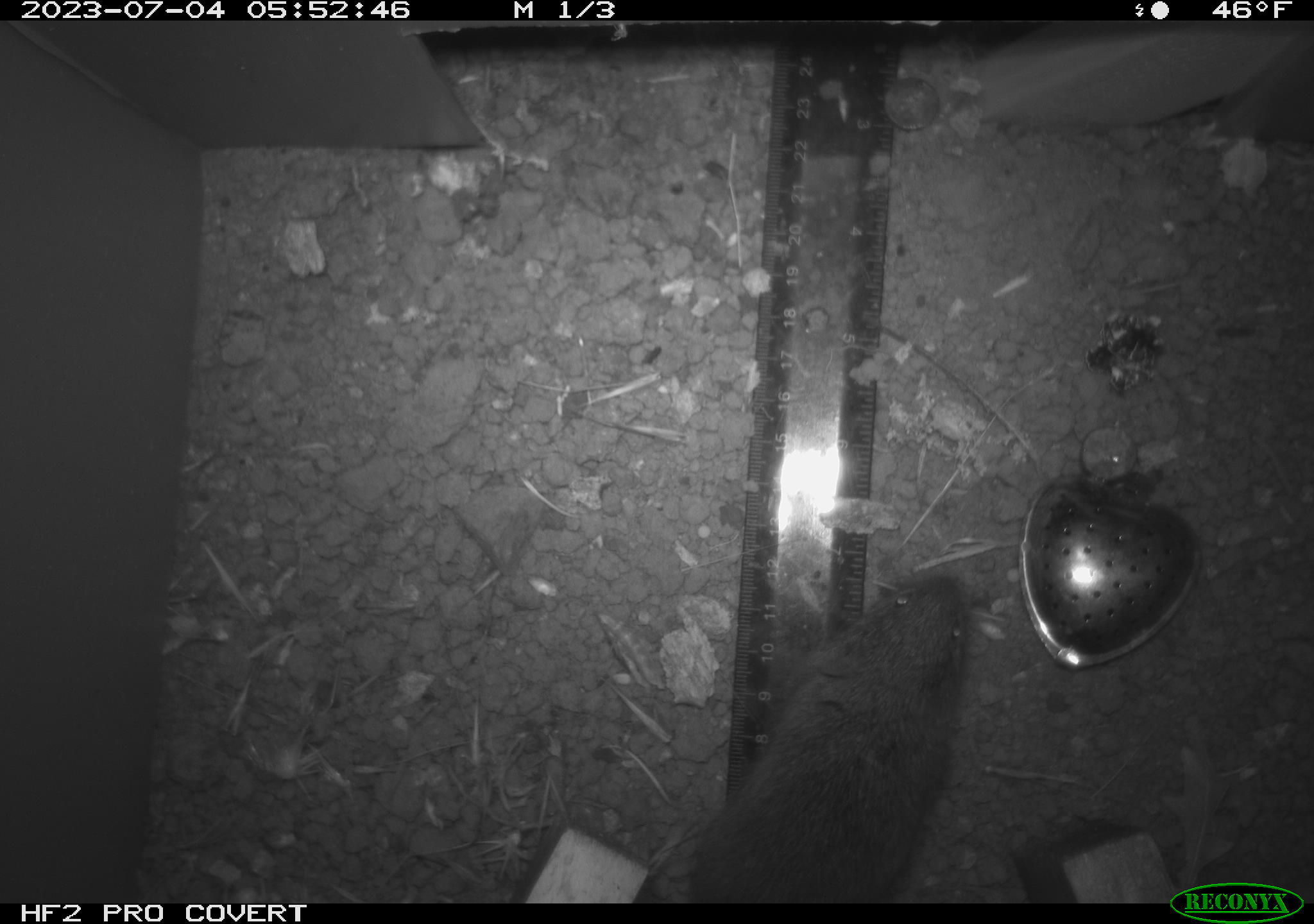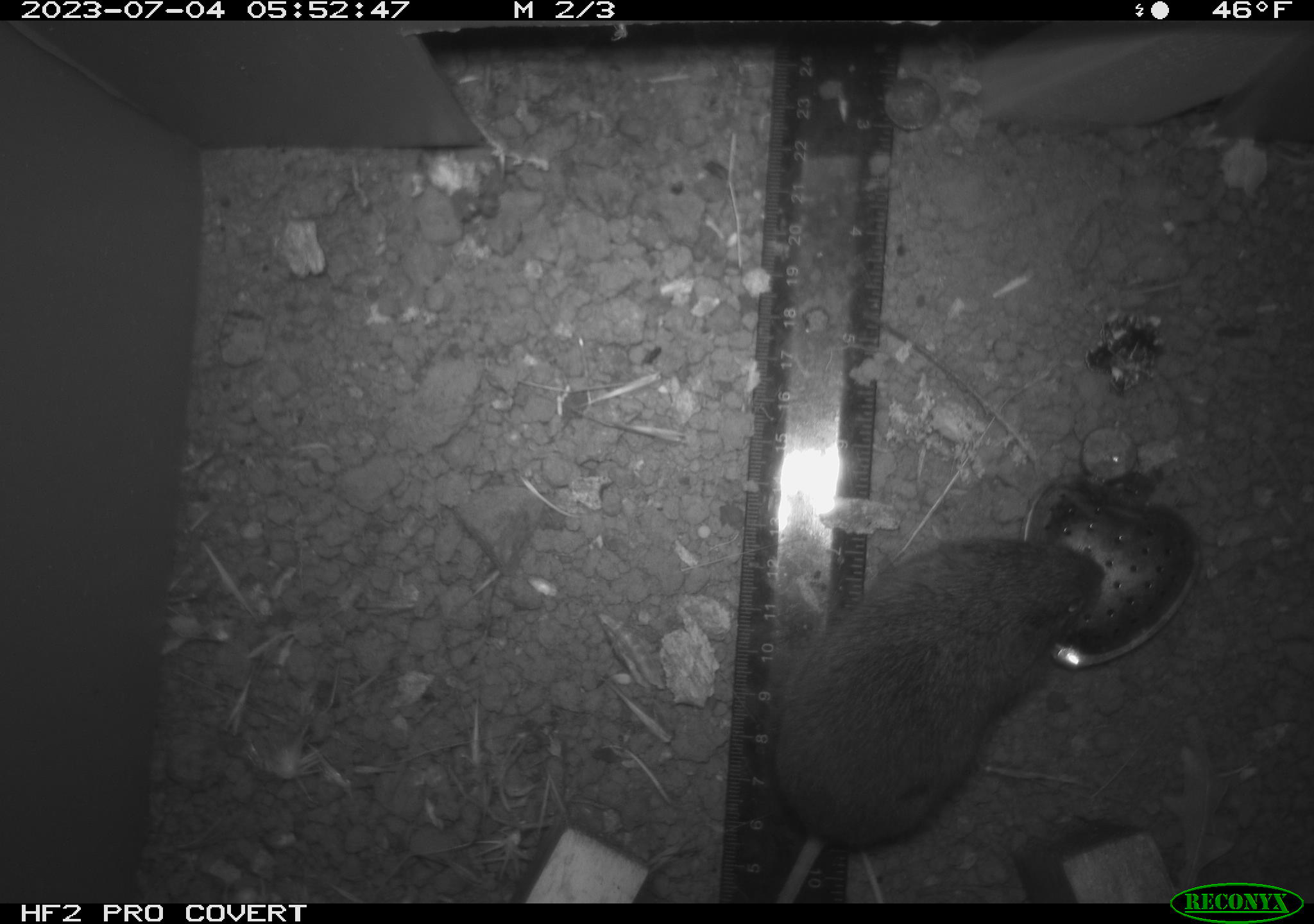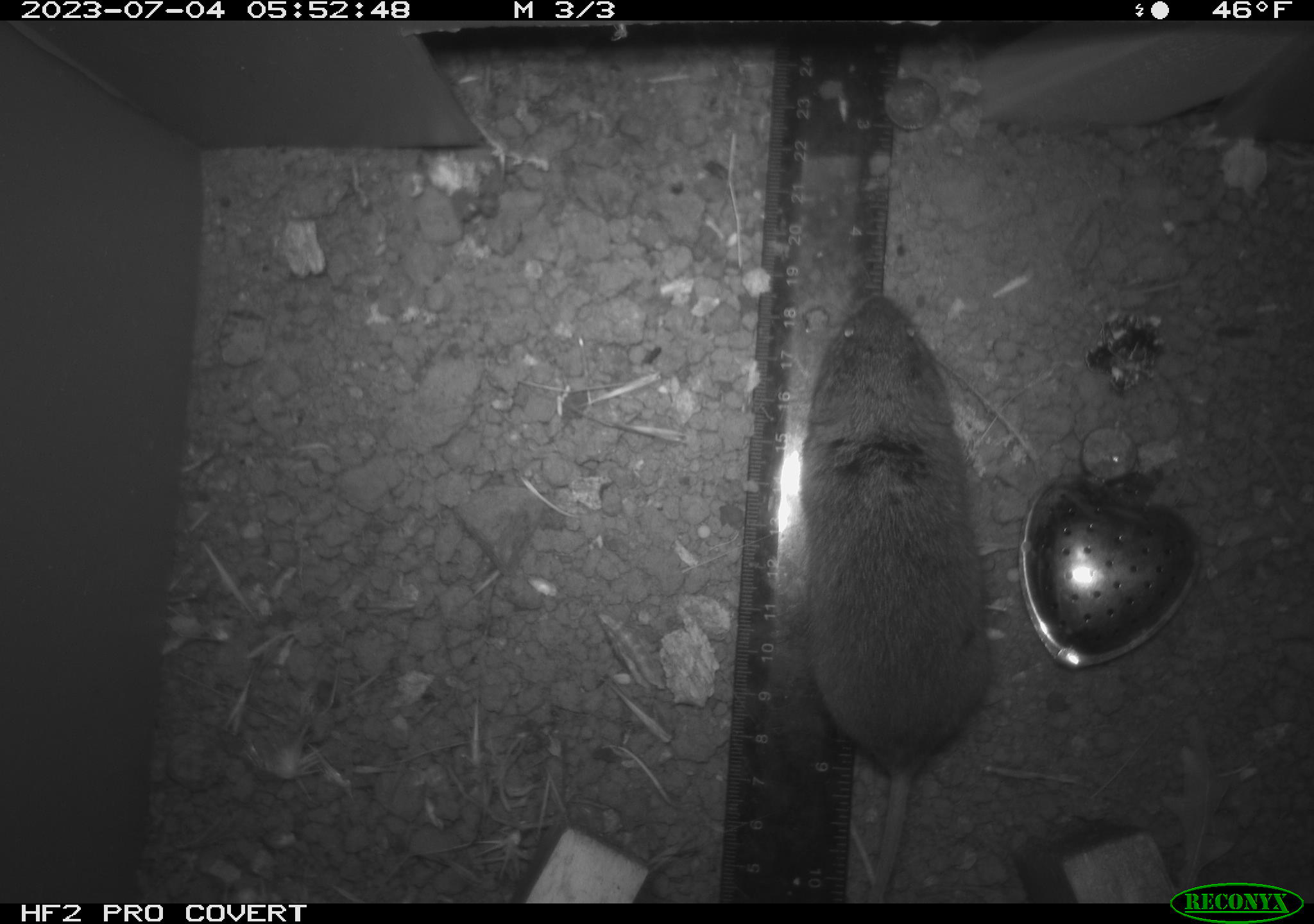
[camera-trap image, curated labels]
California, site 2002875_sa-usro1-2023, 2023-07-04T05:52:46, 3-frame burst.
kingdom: Animalia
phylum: Chordata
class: Mammalia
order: Rodentia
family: Cricetidae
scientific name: Arvicolinae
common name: voles, lemmings, and muskrats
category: arvicolinae subfamily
Arvicolinae subfamily (voles, lemmings, and muskrats) (Arvicolinae).